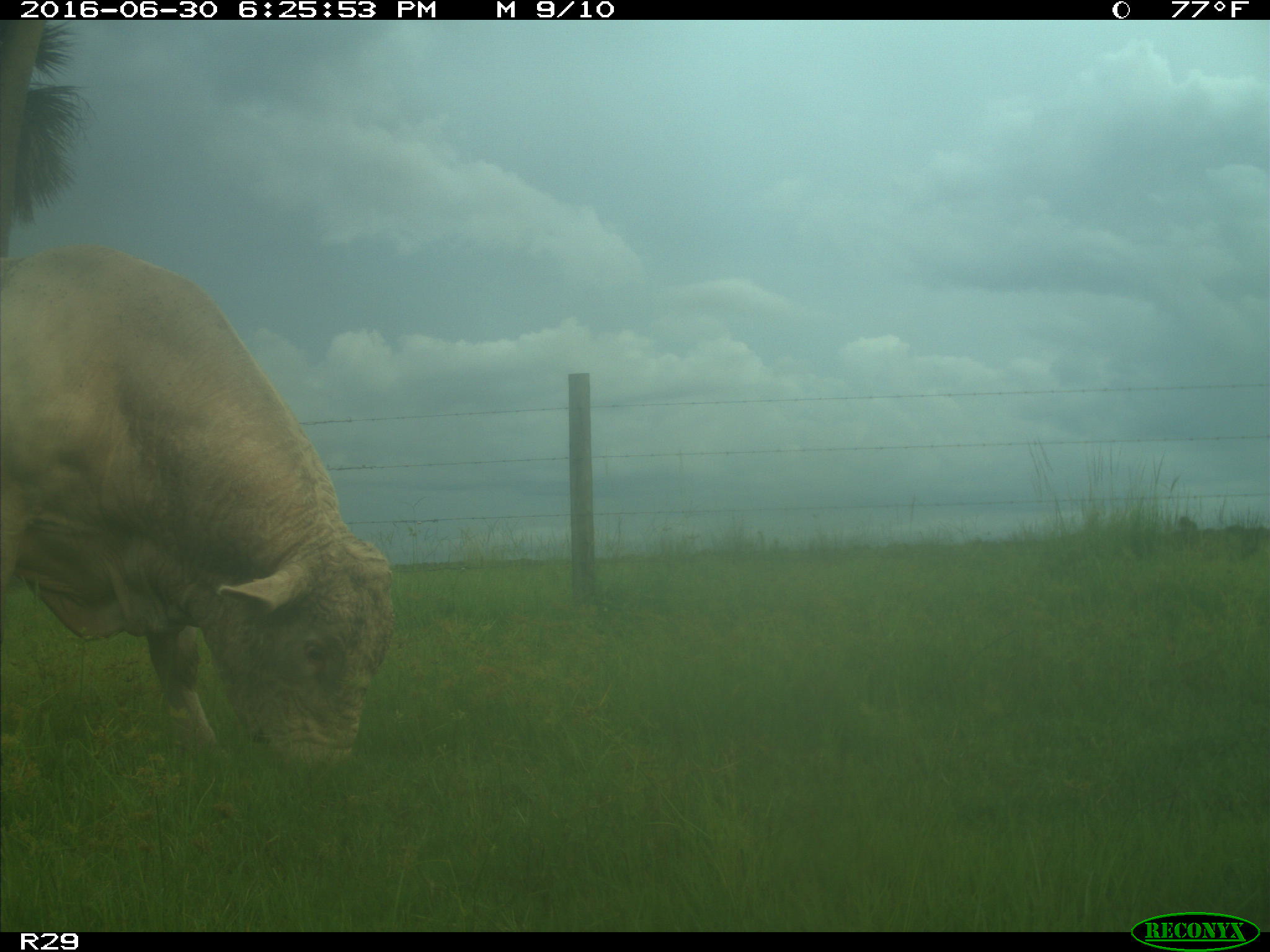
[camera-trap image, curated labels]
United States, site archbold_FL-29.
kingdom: Animalia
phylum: Chordata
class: Mammalia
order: Artiodactyla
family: Bovidae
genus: Bos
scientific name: Bos taurus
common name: domestic cow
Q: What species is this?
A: Bos taurus (domestic cow).